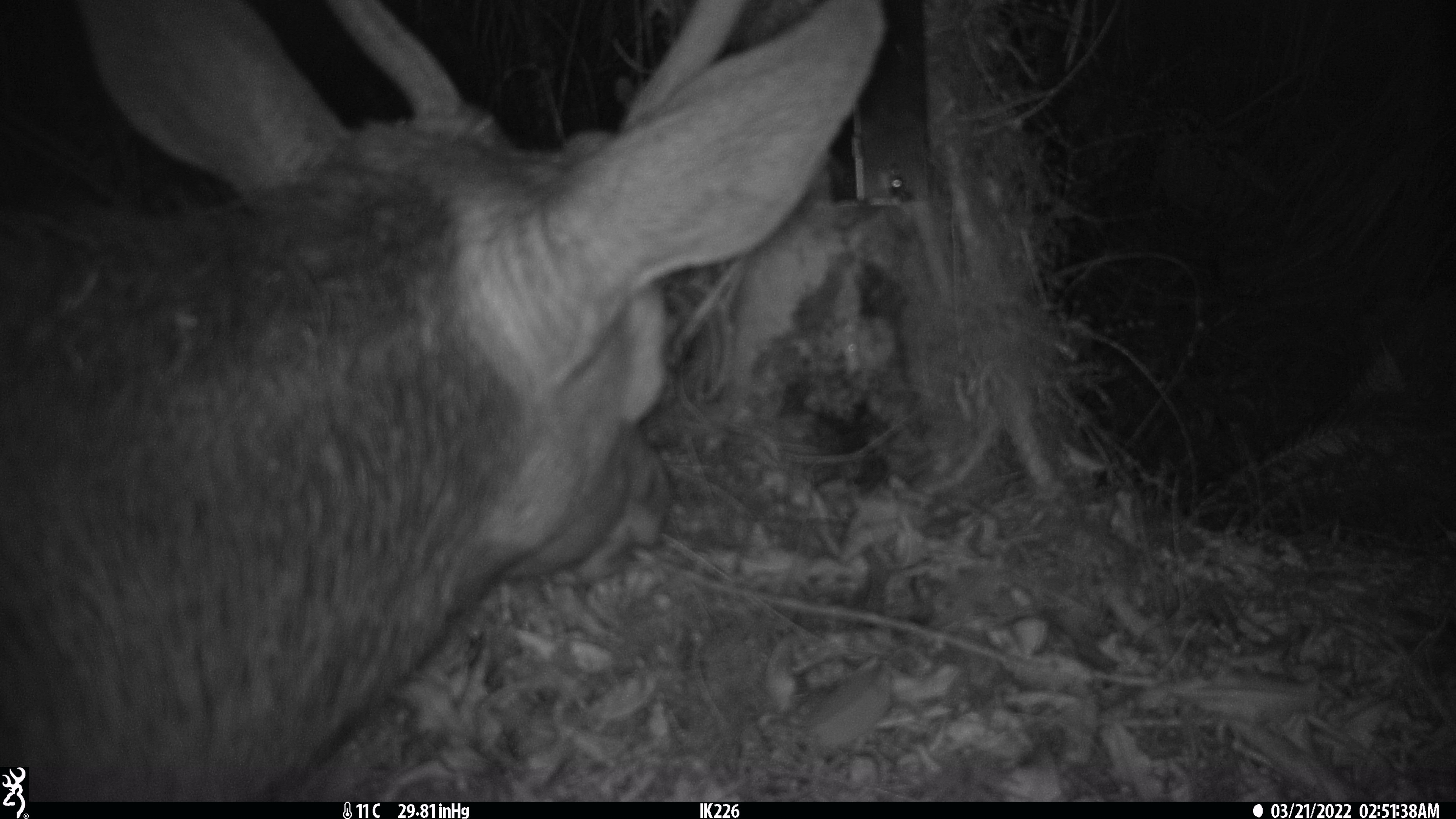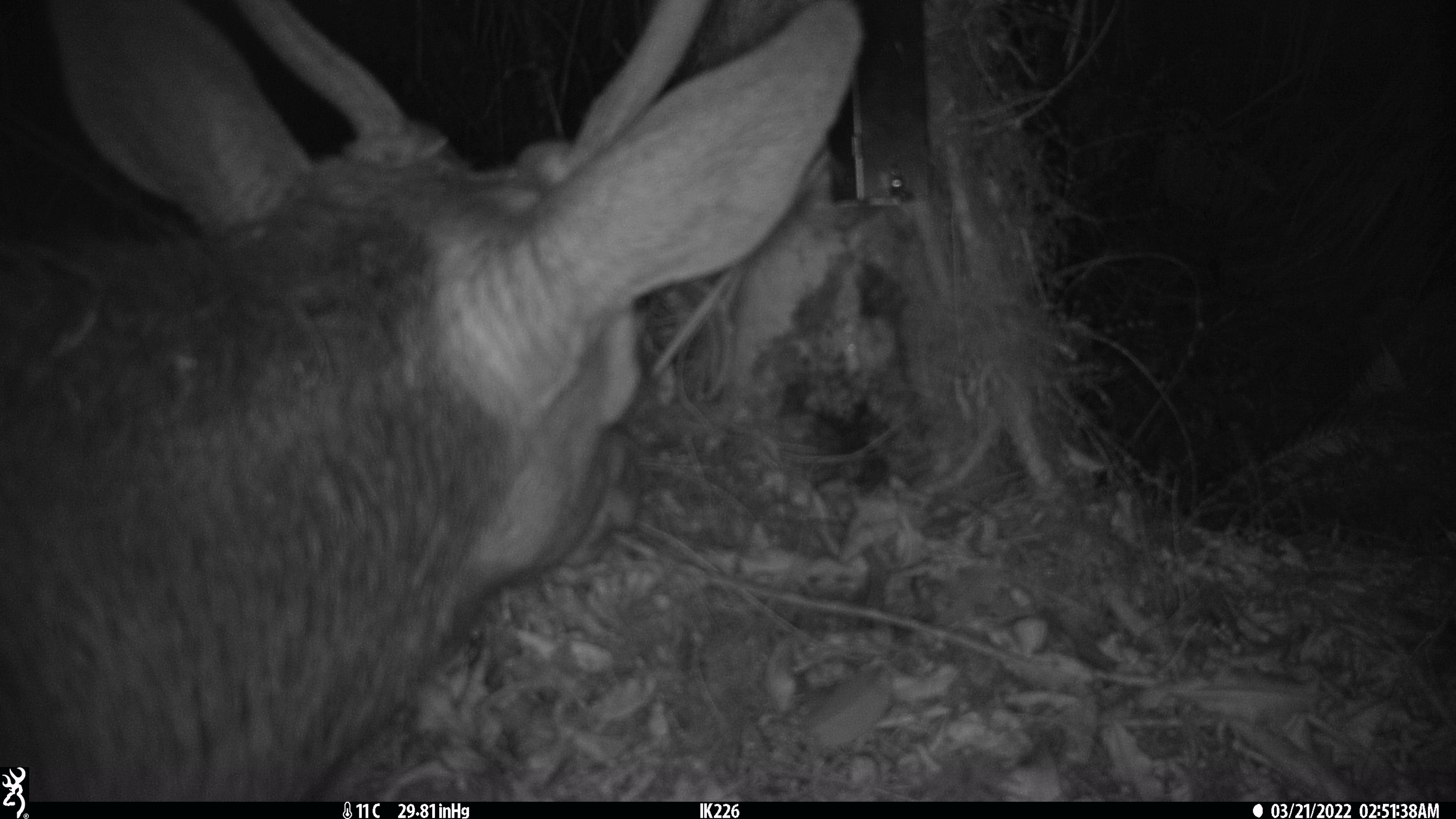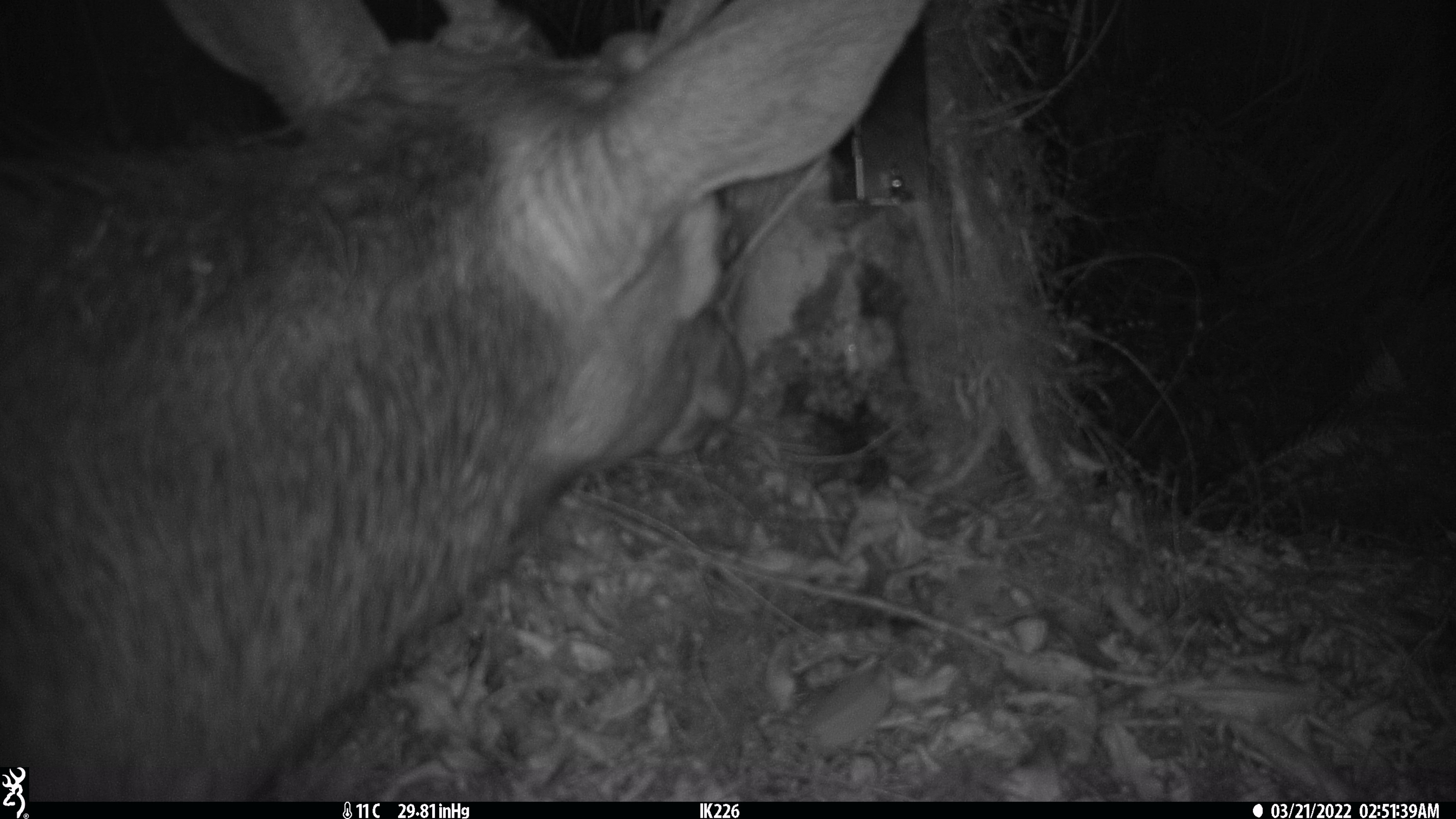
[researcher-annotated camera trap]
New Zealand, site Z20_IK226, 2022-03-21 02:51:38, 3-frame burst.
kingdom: Animalia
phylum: Chordata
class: Mammalia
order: Artiodactyla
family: Cervidae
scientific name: Cervidae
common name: deer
Deer (Cervidae).